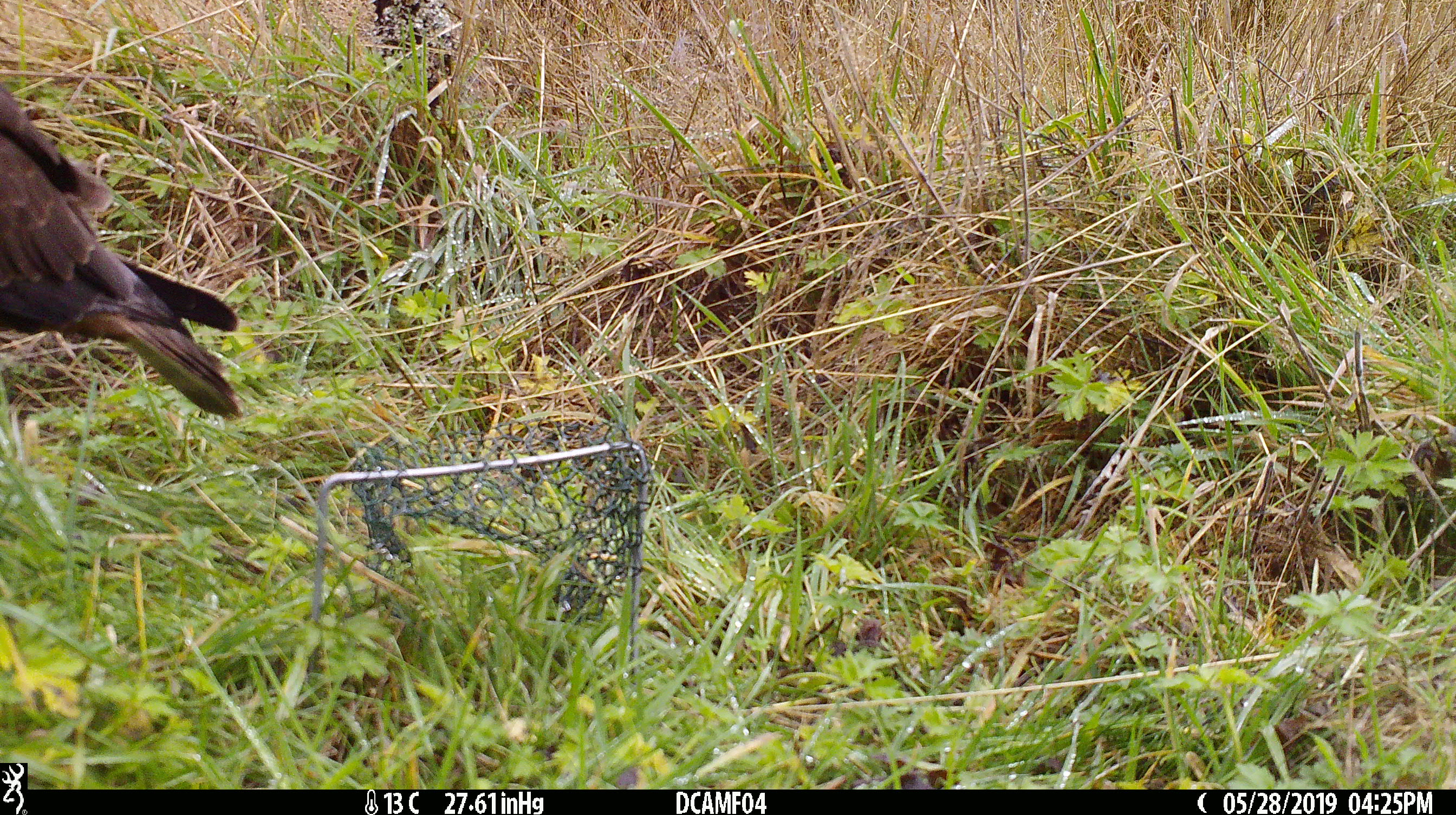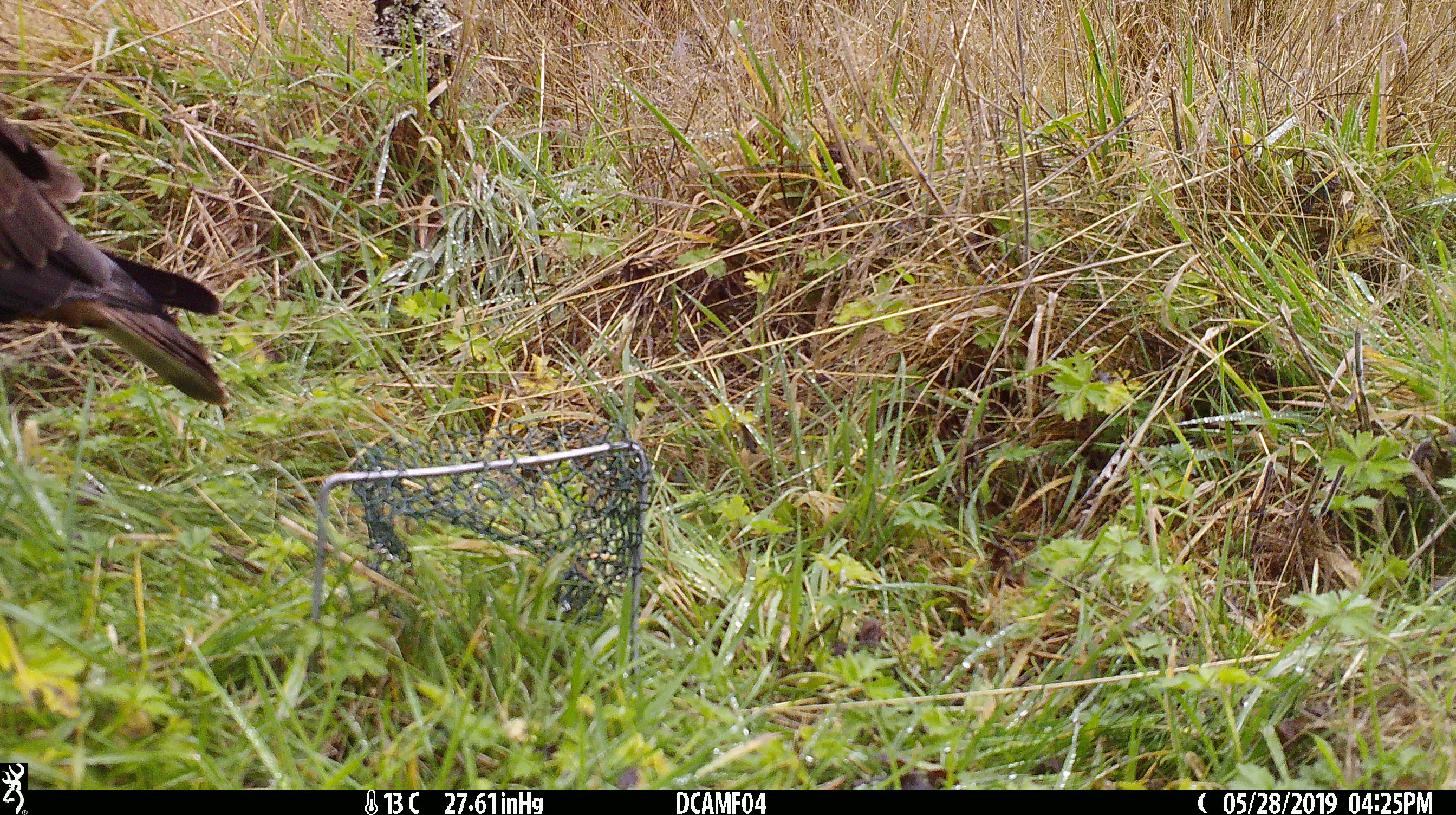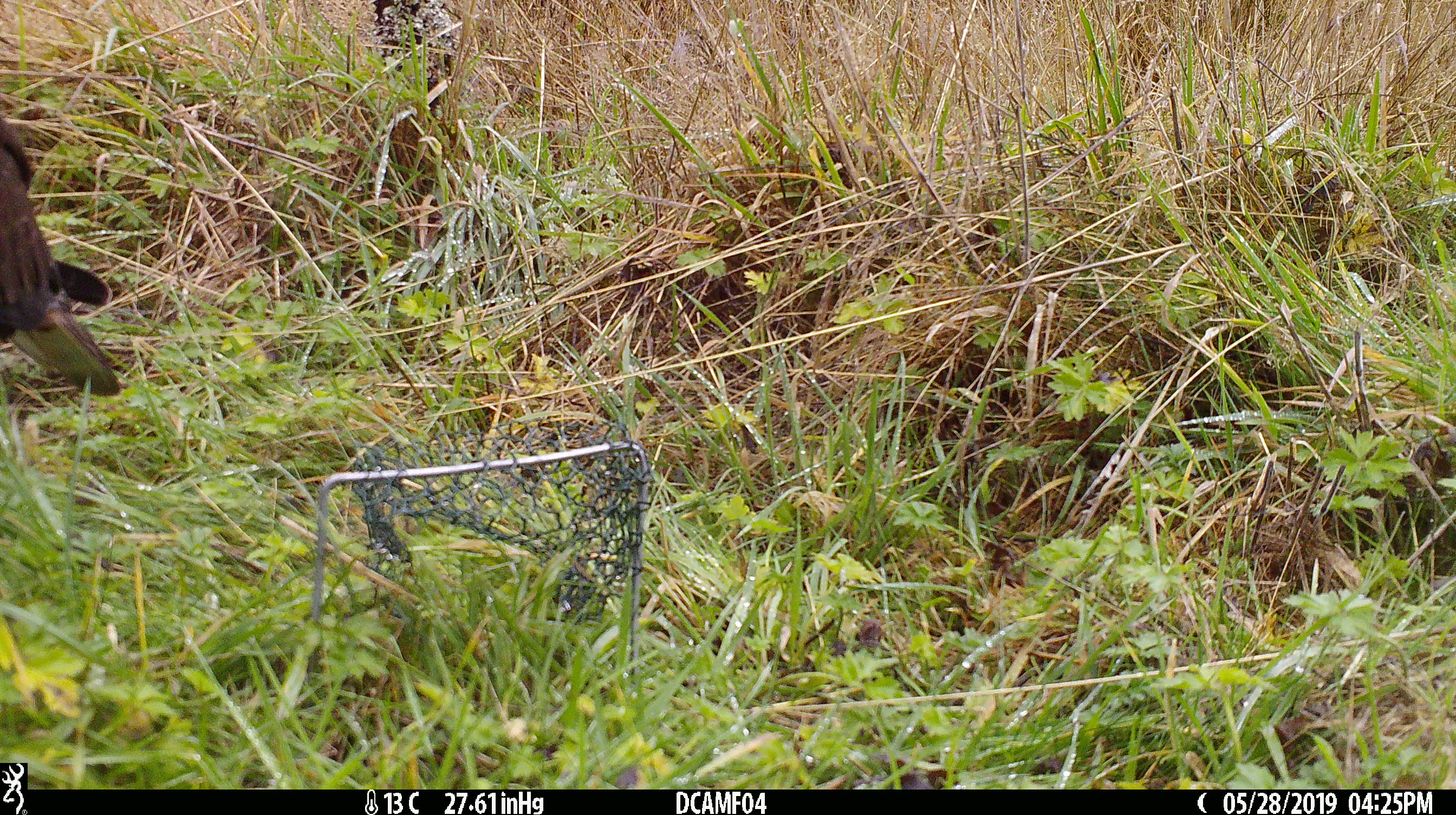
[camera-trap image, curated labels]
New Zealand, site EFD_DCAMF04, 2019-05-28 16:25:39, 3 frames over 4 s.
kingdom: Animalia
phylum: Chordata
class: Aves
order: Accipitriformes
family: Accipitridae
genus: Circus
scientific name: Circus approximans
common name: swamp harrier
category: harrier